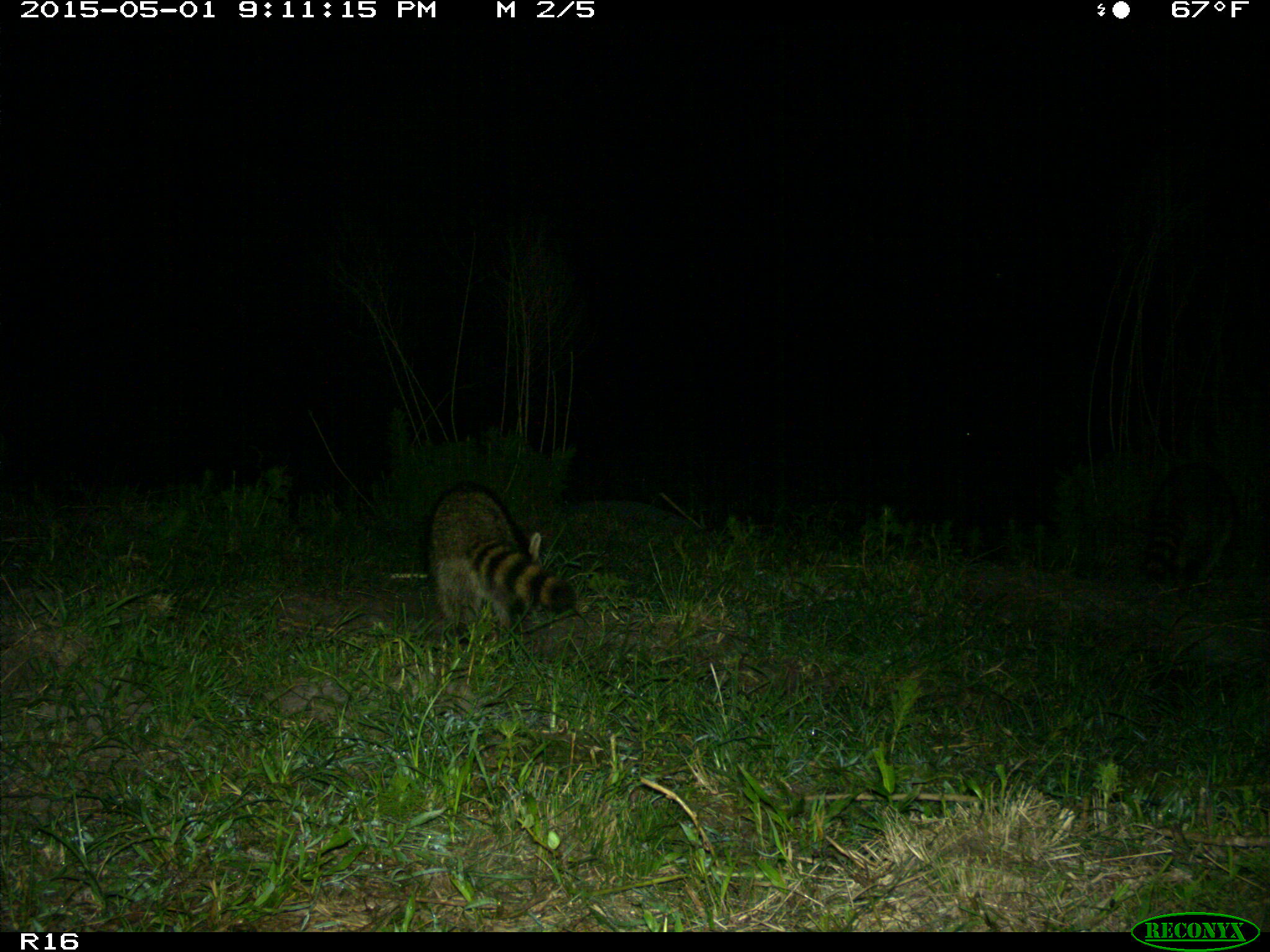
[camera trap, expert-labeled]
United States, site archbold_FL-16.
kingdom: Animalia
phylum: Chordata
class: Mammalia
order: Carnivora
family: Procyonidae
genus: Procyon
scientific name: Procyon lotor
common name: common raccoon